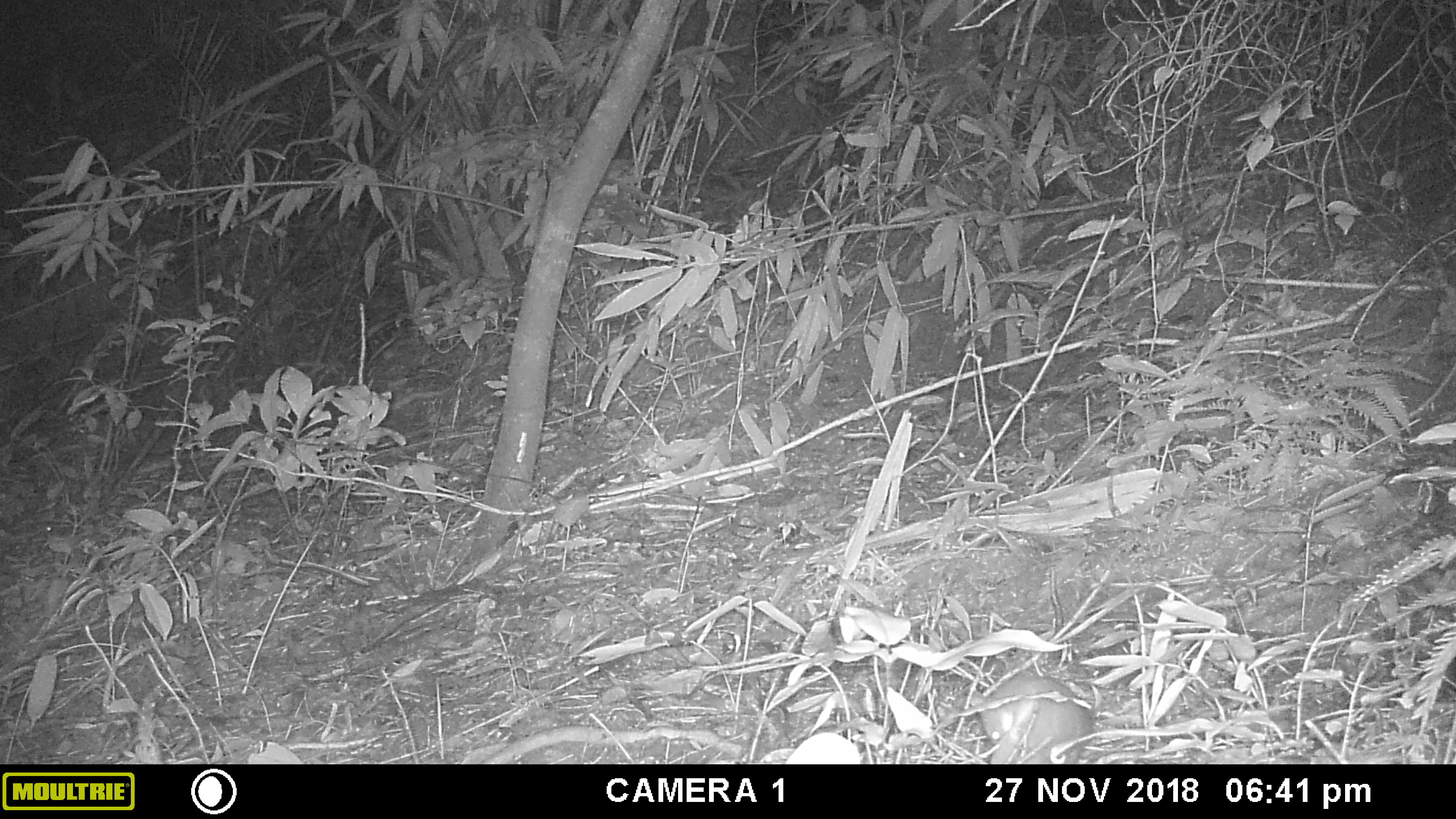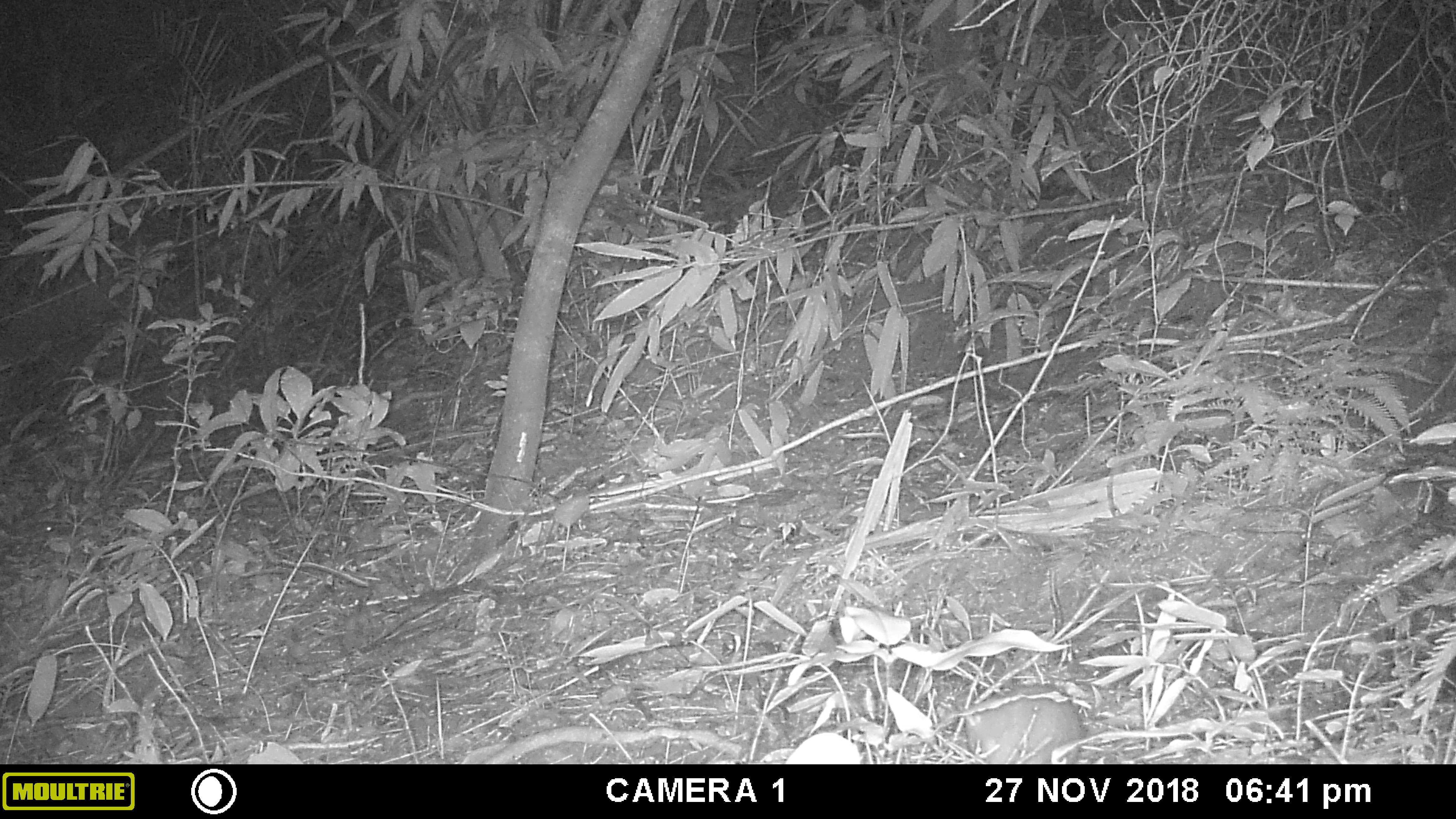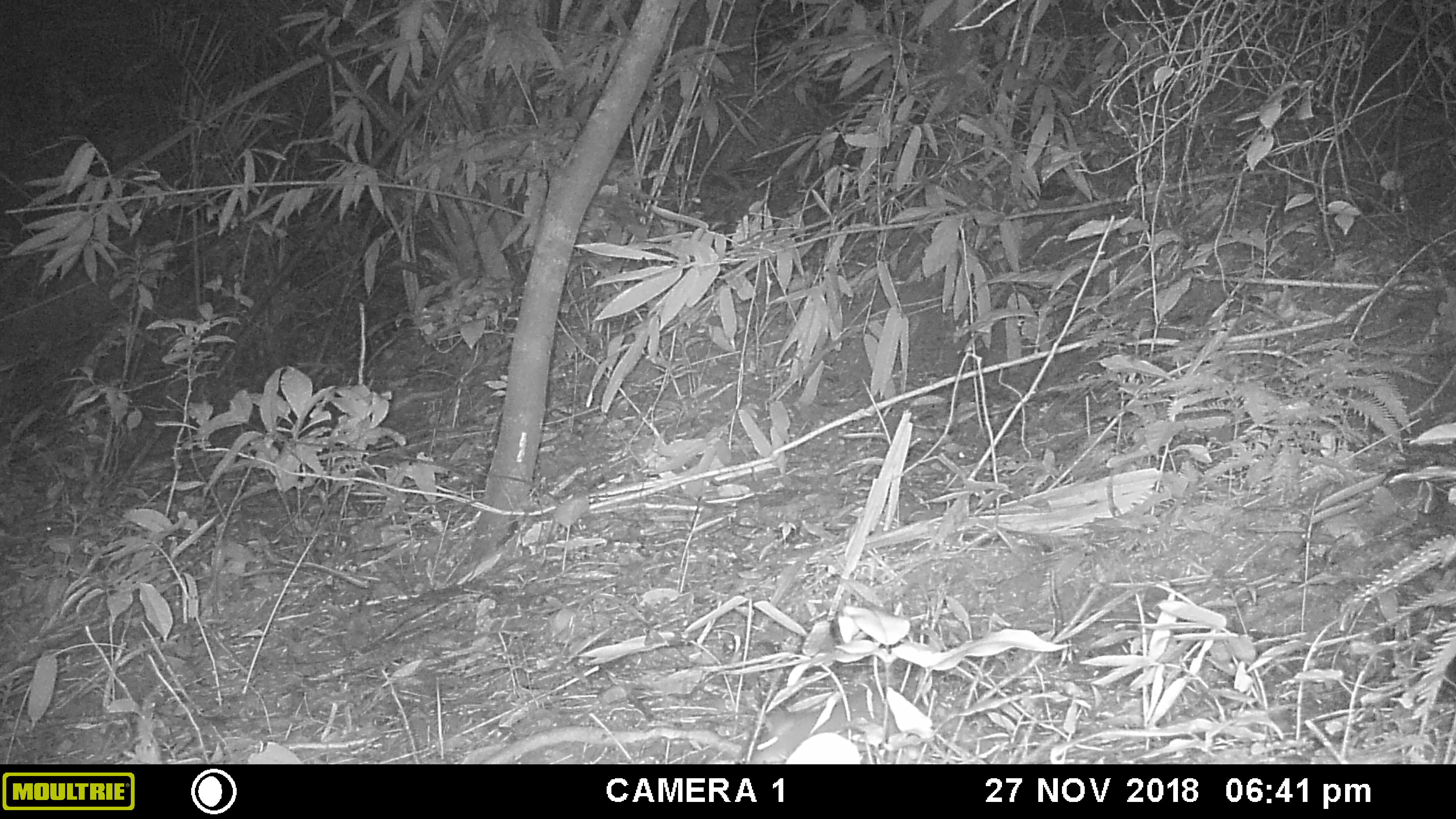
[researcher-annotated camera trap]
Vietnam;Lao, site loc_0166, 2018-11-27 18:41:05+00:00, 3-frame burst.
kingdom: Animalia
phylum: Chordata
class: Mammalia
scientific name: Mammalia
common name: mammal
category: unidentified small mammal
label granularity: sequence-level